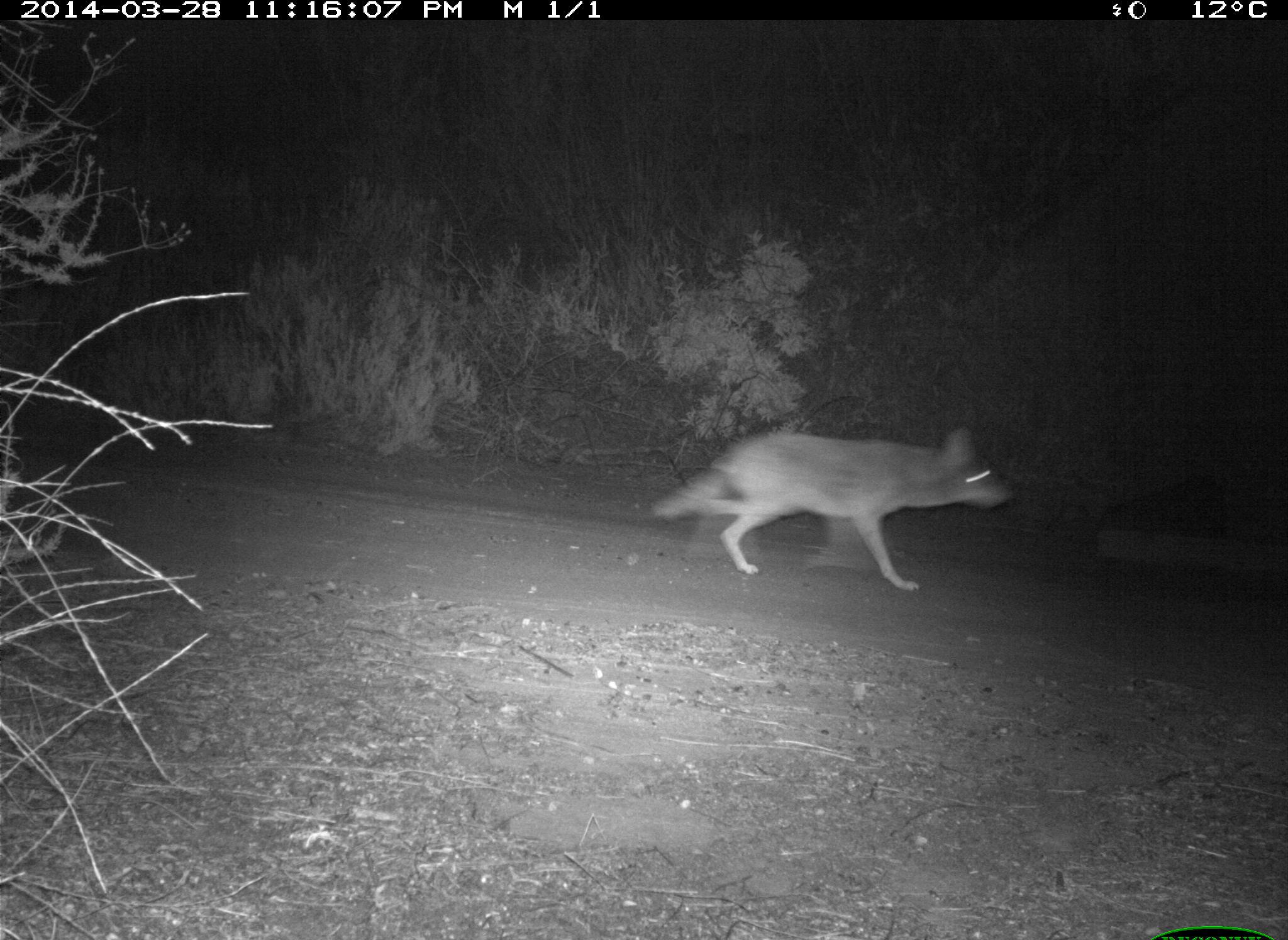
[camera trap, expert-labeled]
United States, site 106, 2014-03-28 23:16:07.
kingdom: Animalia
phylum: Chordata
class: Mammalia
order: Carnivora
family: Canidae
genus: Canis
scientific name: Canis latrans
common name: coyote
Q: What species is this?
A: Coyote (Canis latrans).